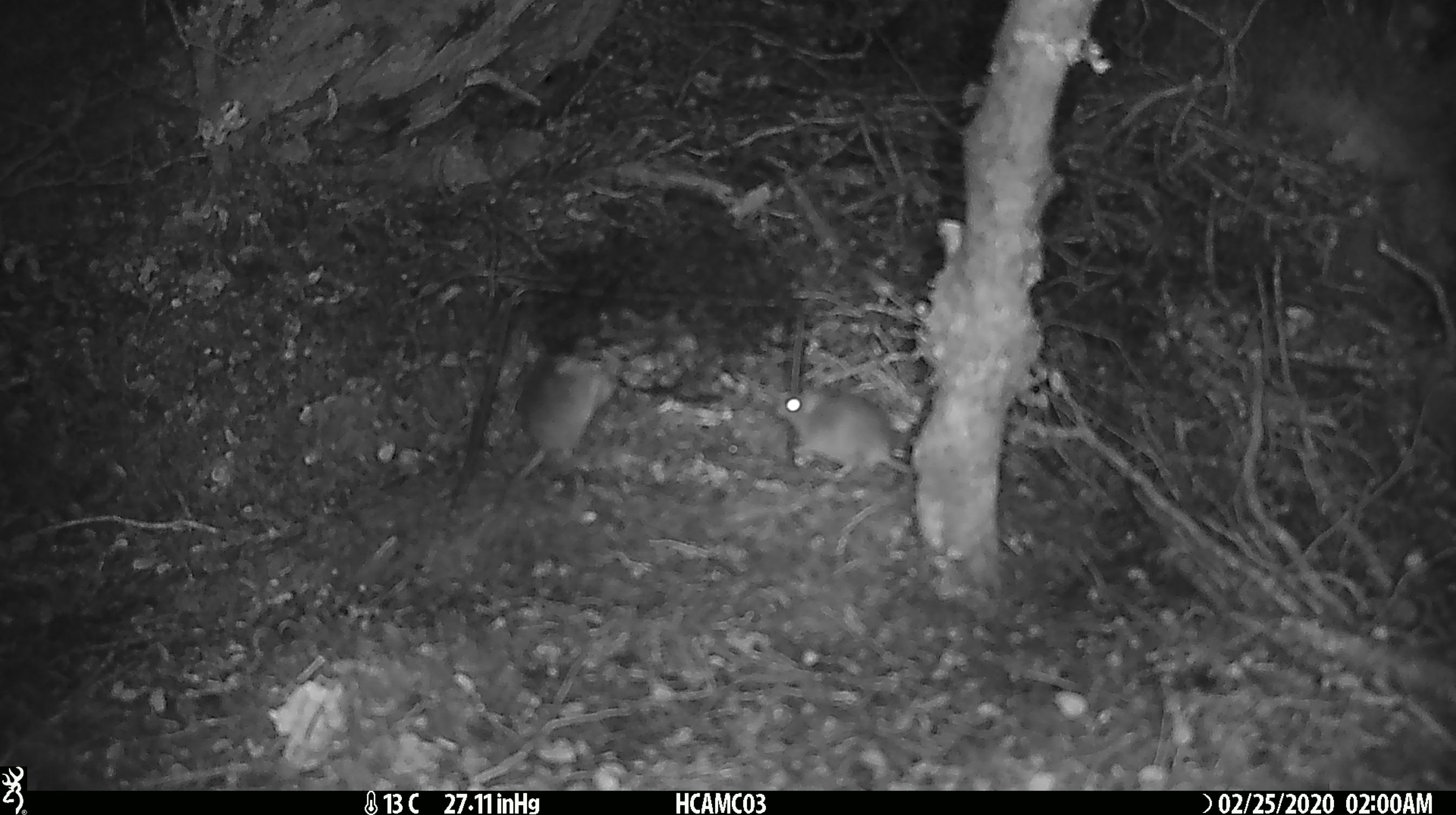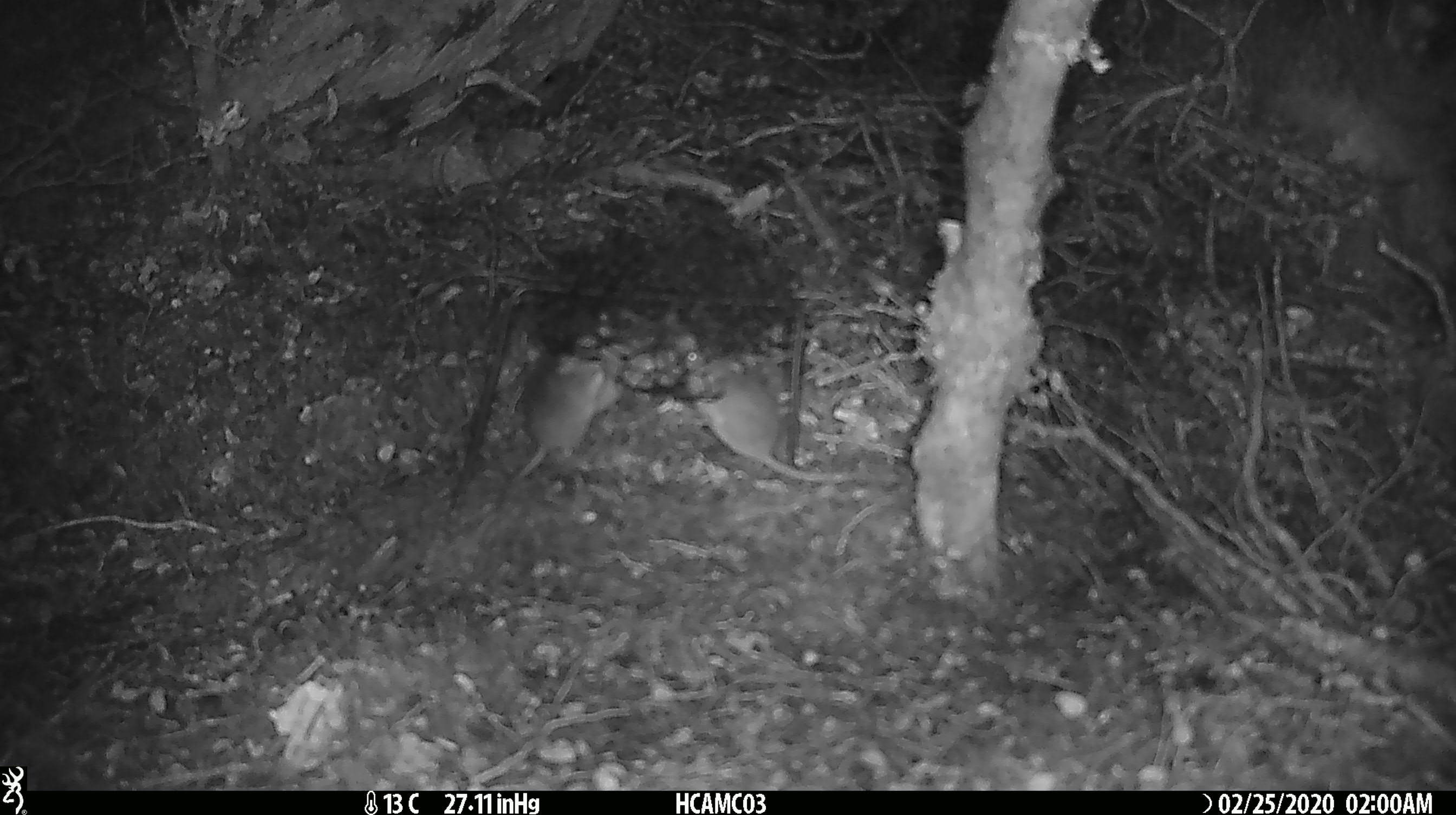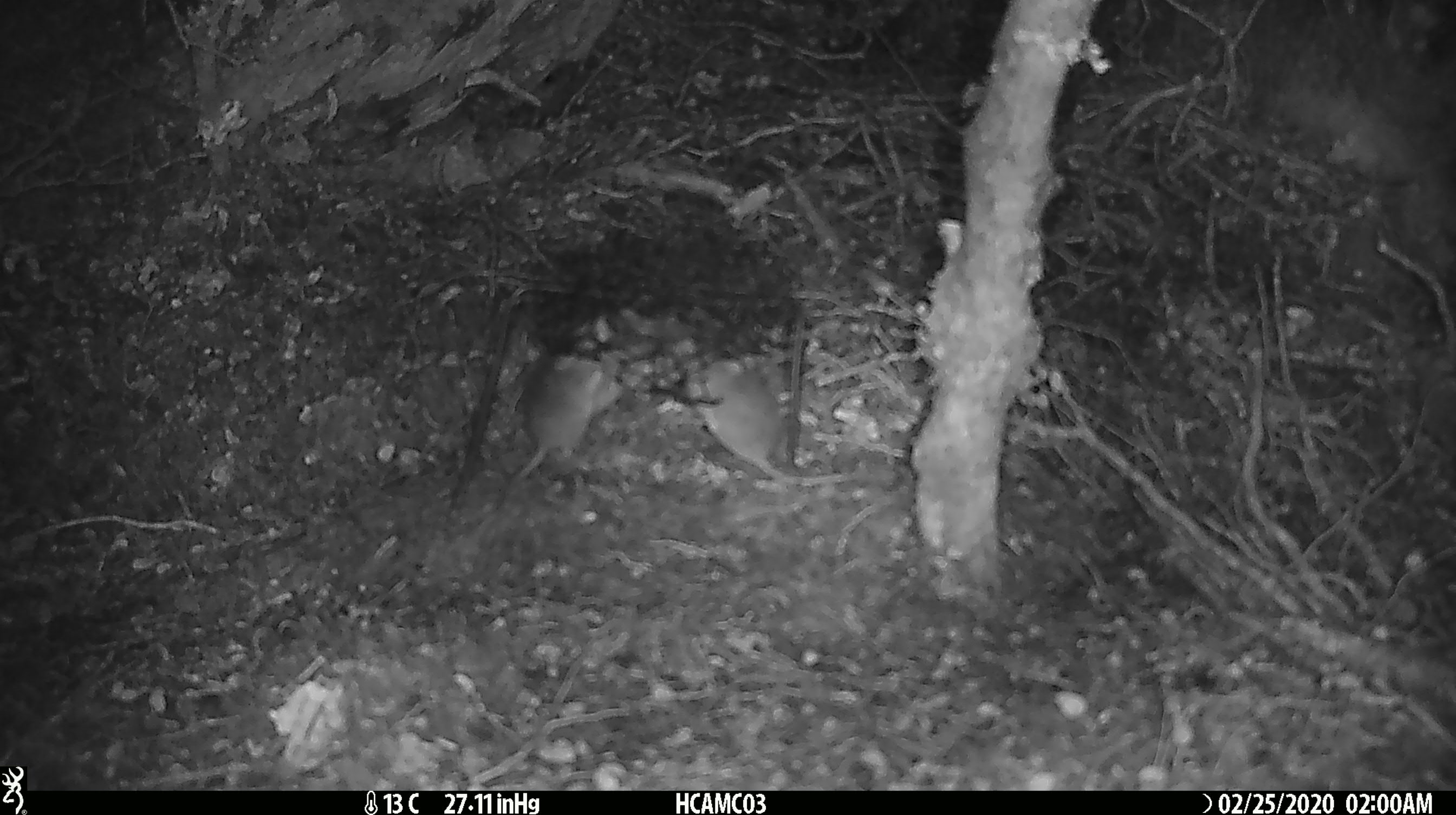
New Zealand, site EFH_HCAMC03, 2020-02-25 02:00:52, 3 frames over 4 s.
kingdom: Animalia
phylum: Chordata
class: Mammalia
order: Rodentia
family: Muridae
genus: Mus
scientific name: Mus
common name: mouse